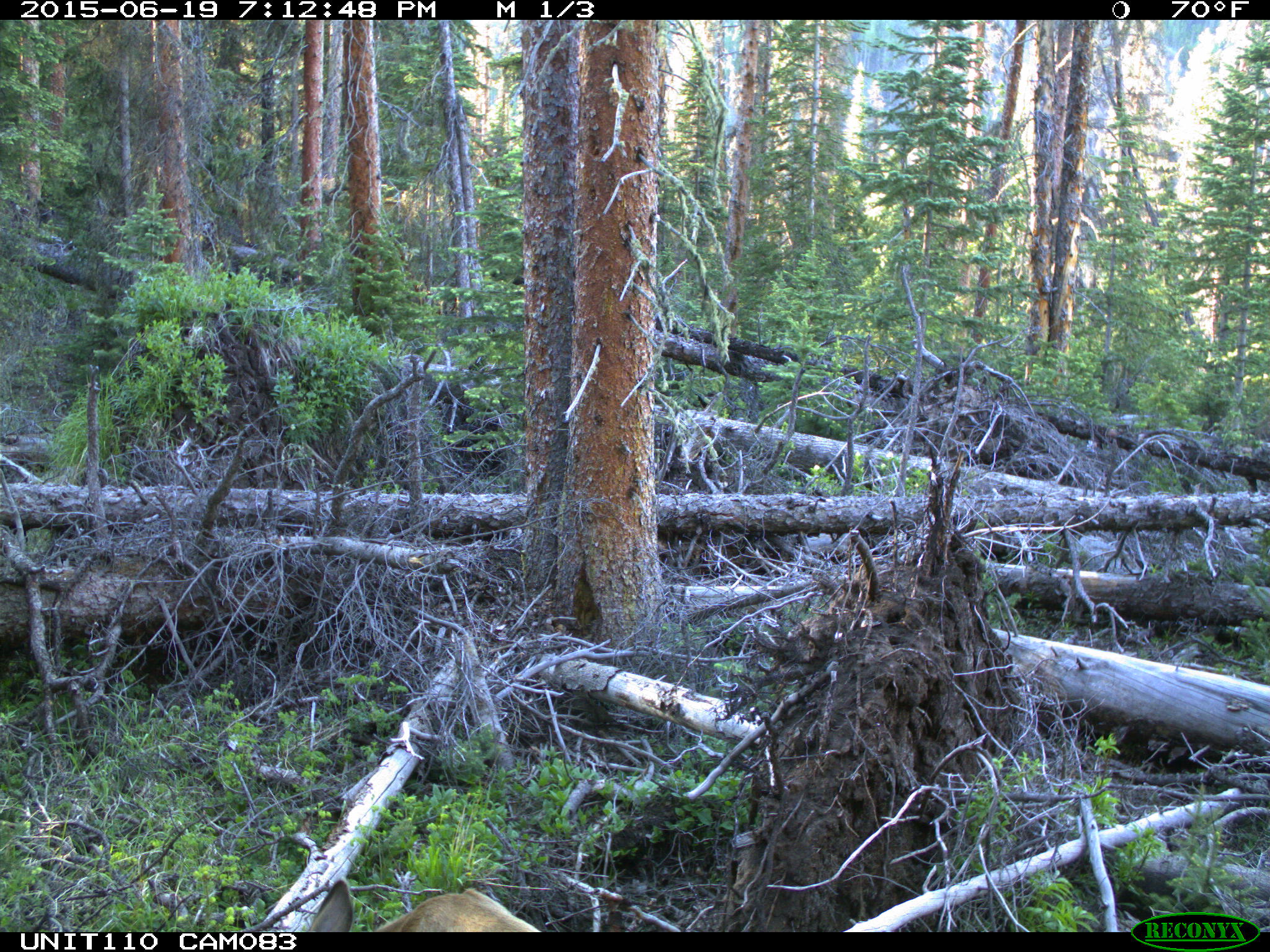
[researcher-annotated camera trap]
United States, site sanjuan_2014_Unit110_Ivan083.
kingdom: Animalia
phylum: Chordata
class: Mammalia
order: Artiodactyla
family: Cervidae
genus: Odocoileus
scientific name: Odocoileus hemionus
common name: mule deer